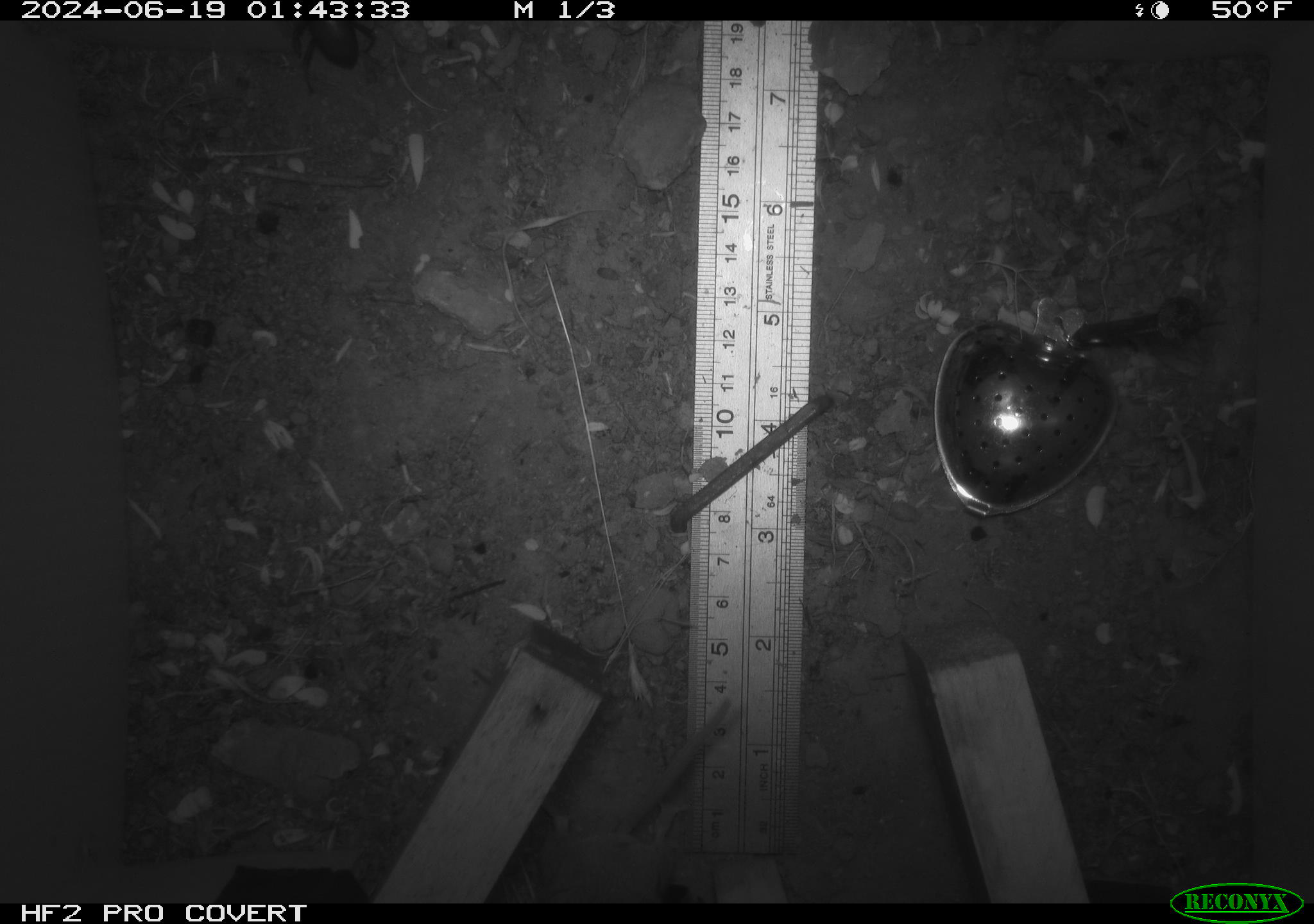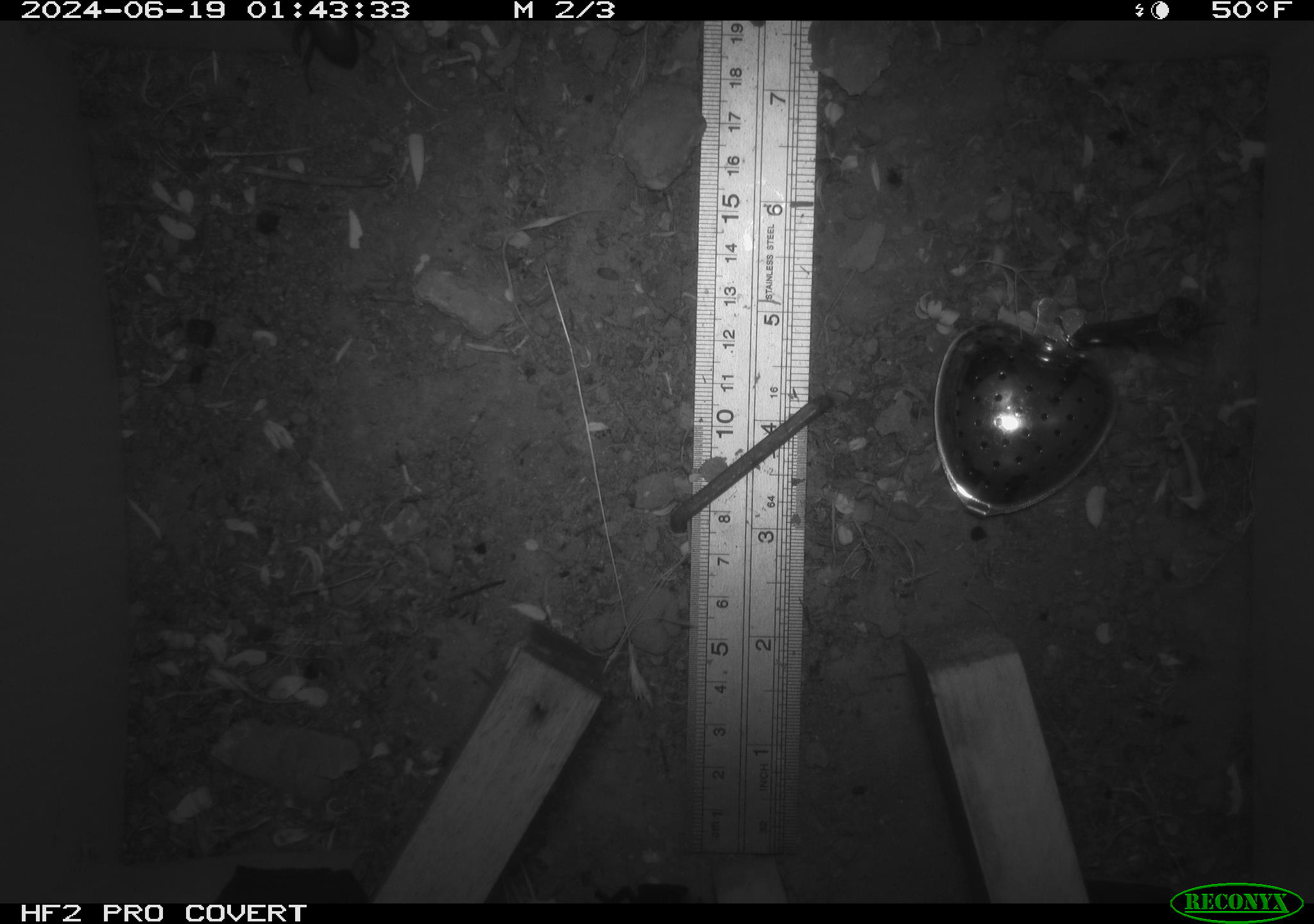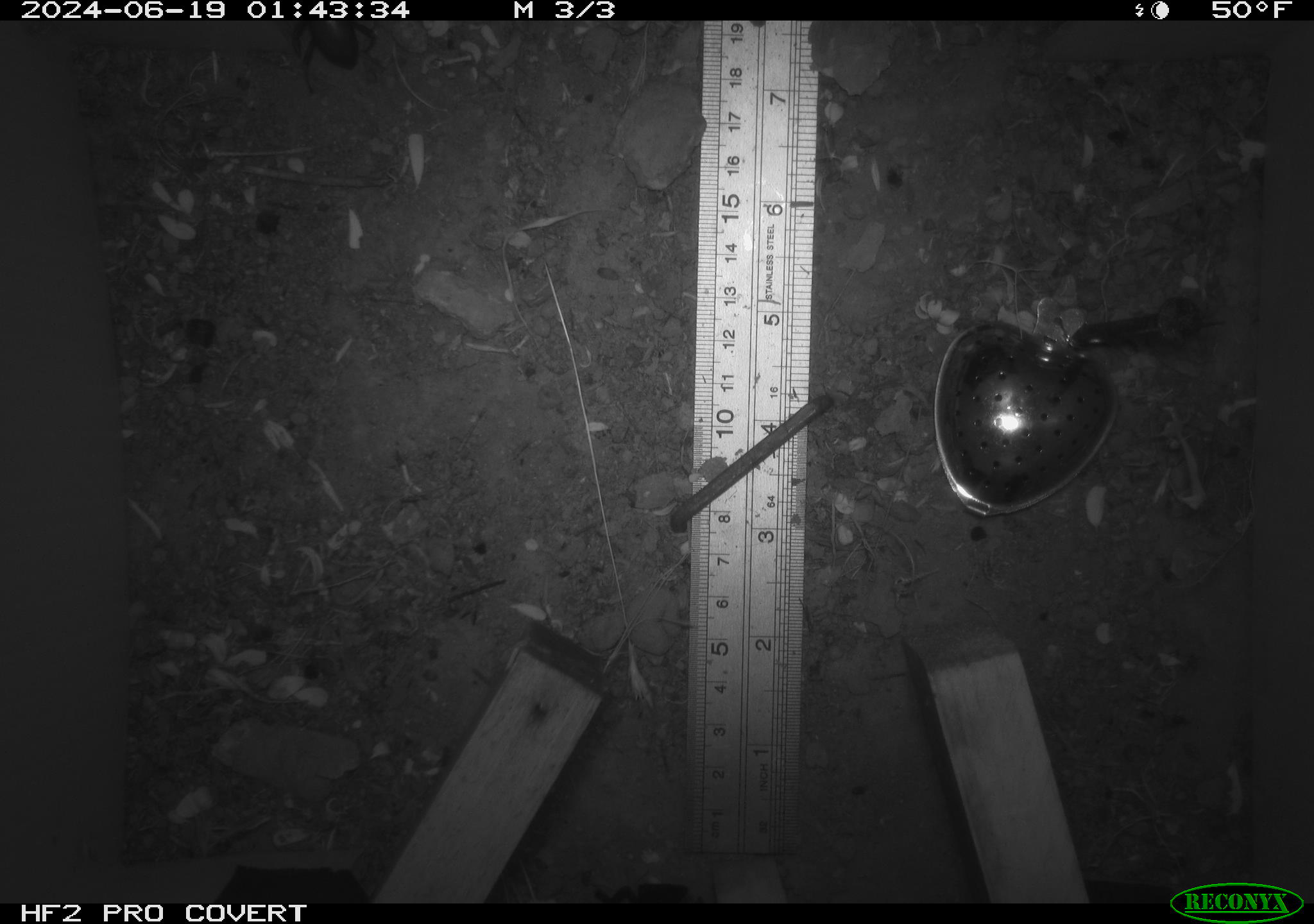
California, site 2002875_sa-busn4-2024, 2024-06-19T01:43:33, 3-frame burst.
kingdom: Animalia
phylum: Chordata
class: Mammalia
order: Rodentia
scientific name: Rodentia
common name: rodent